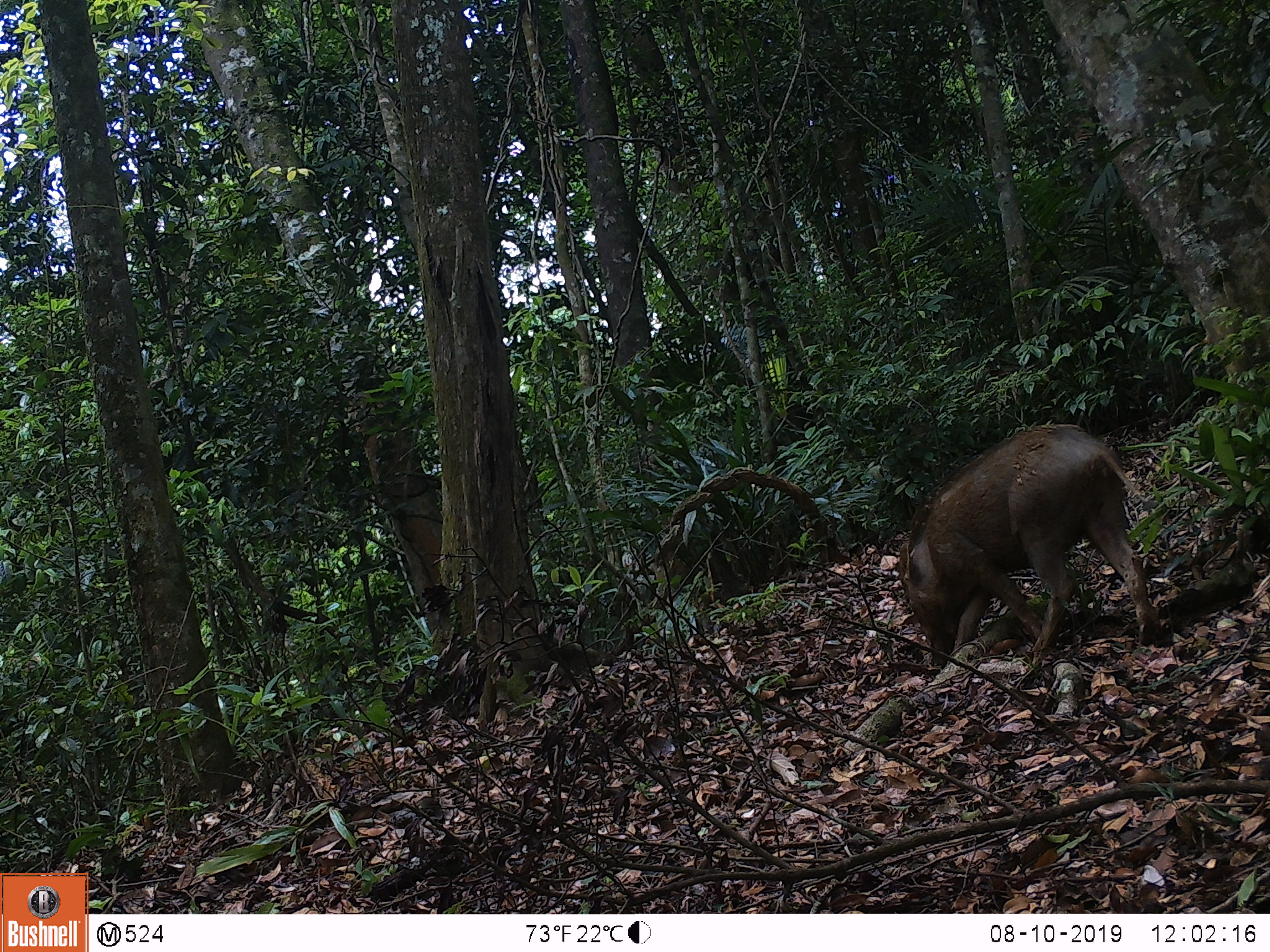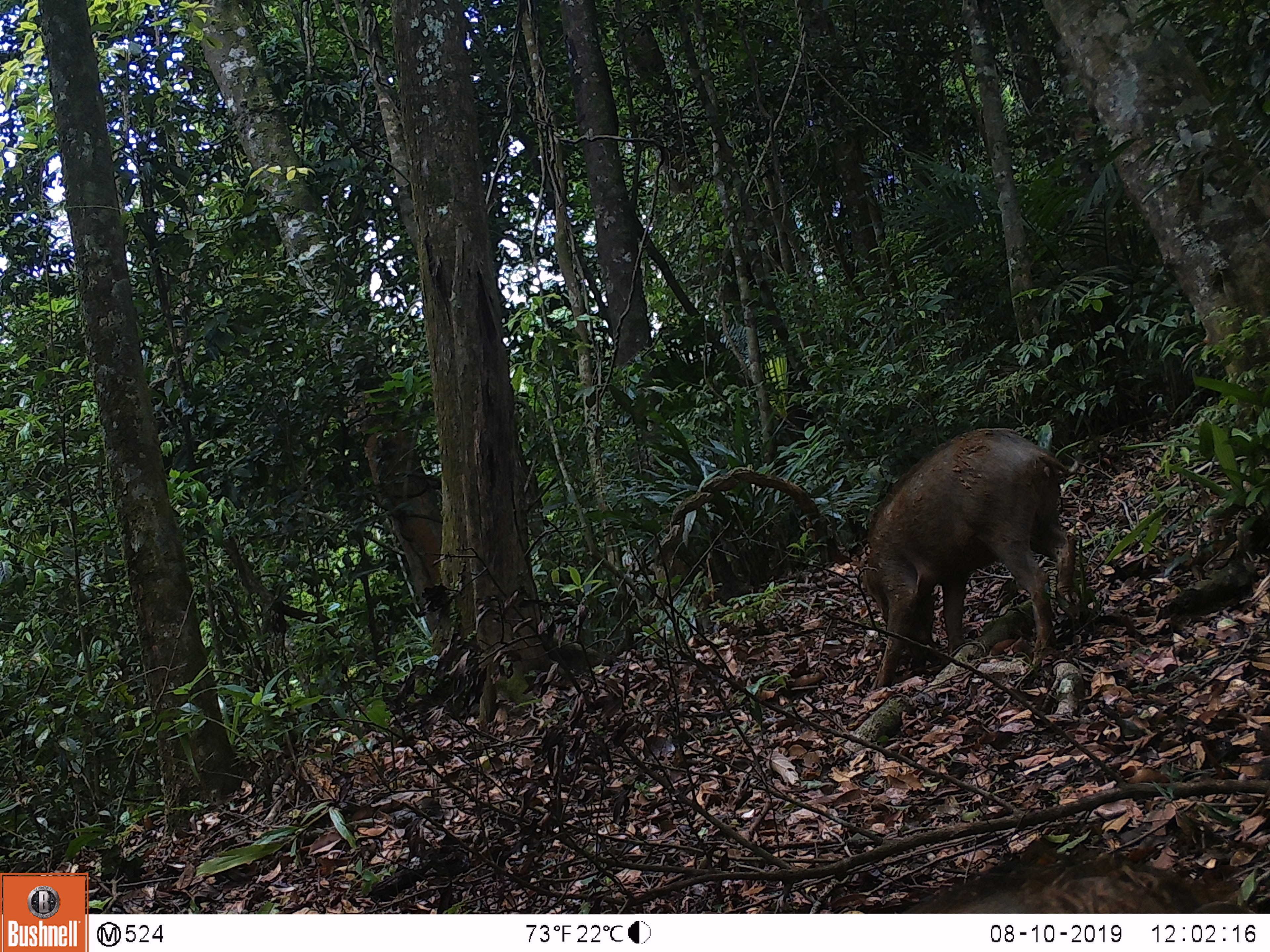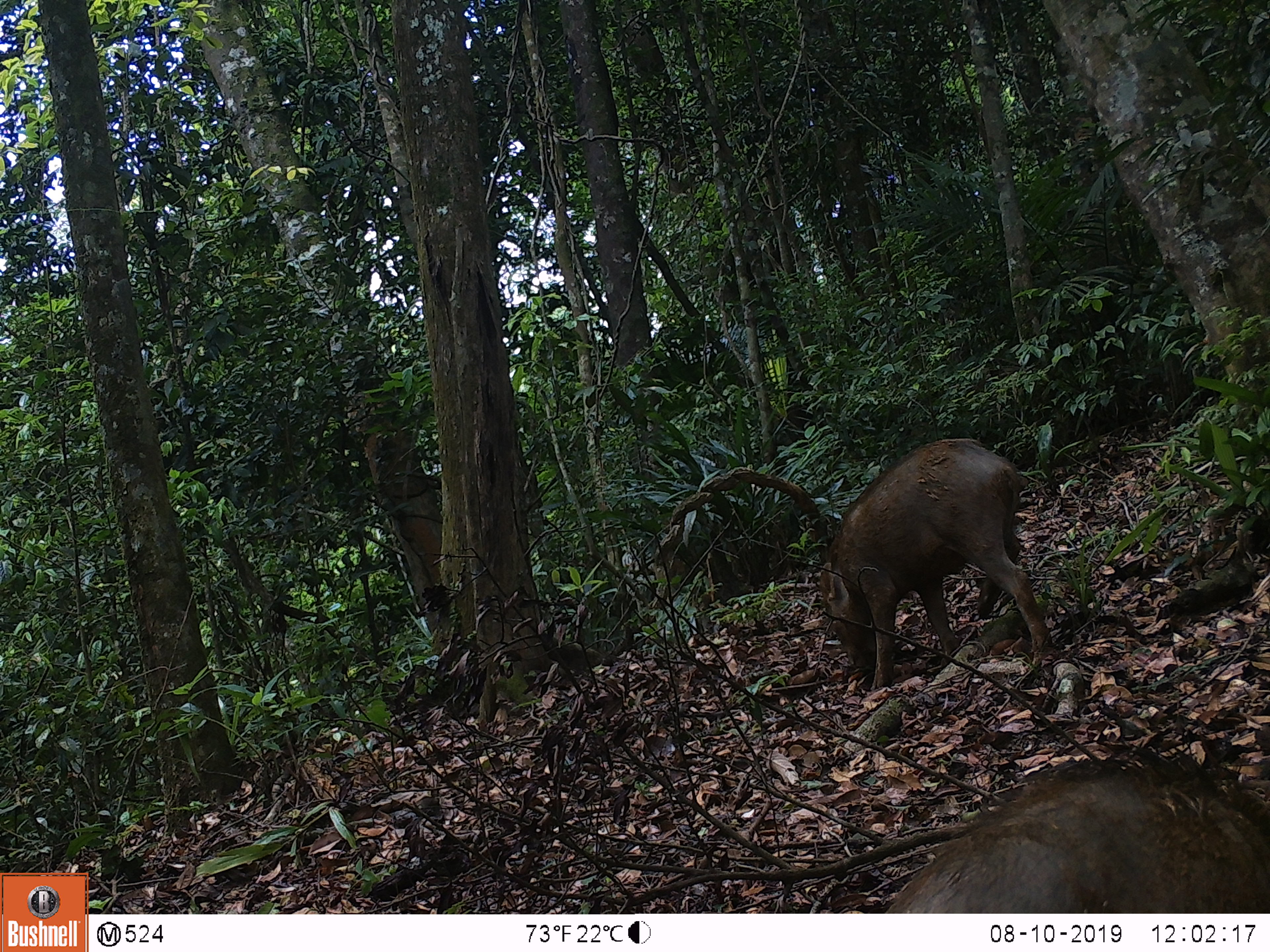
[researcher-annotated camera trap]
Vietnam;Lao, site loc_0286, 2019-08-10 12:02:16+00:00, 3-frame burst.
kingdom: Animalia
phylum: Chordata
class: Mammalia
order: Artiodactyla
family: Suidae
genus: Sus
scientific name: Sus scrofa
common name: eurasian wild pig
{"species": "eurasian wild pig (Sus scrofa)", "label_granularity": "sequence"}